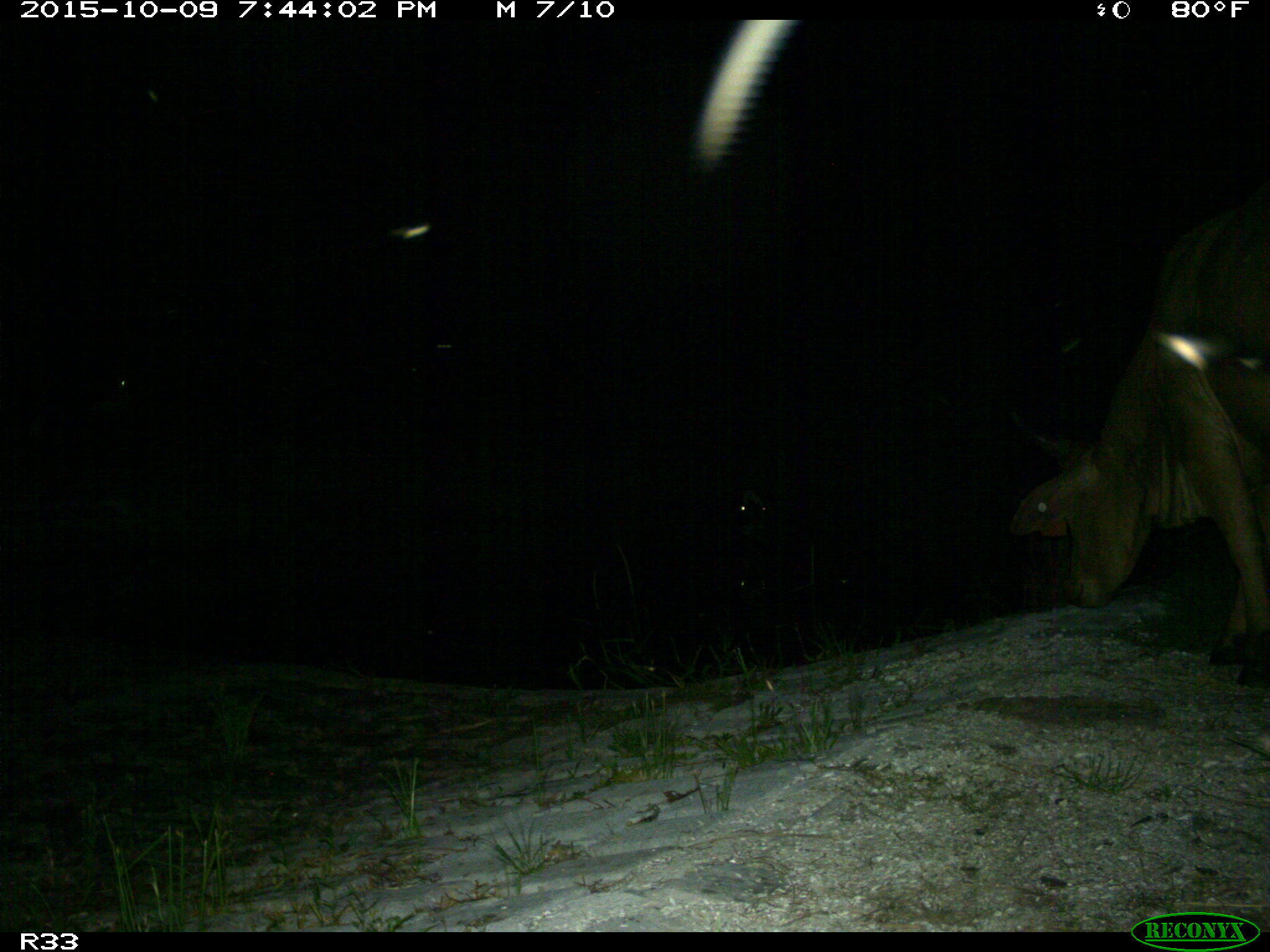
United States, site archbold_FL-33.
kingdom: Animalia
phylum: Chordata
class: Mammalia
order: Artiodactyla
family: Bovidae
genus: Bos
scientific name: Bos taurus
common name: domestic cow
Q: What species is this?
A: Bos taurus (domestic cow).